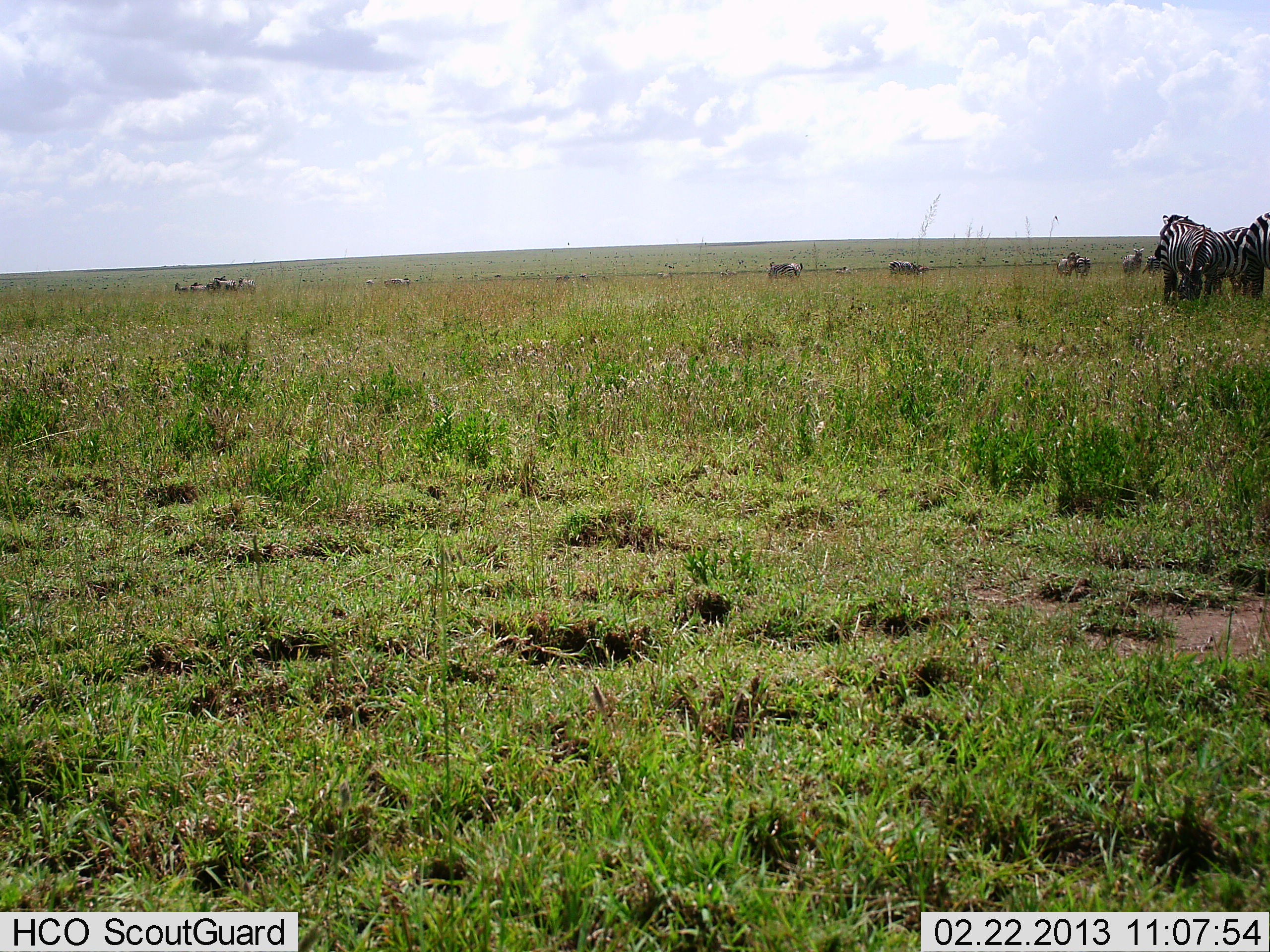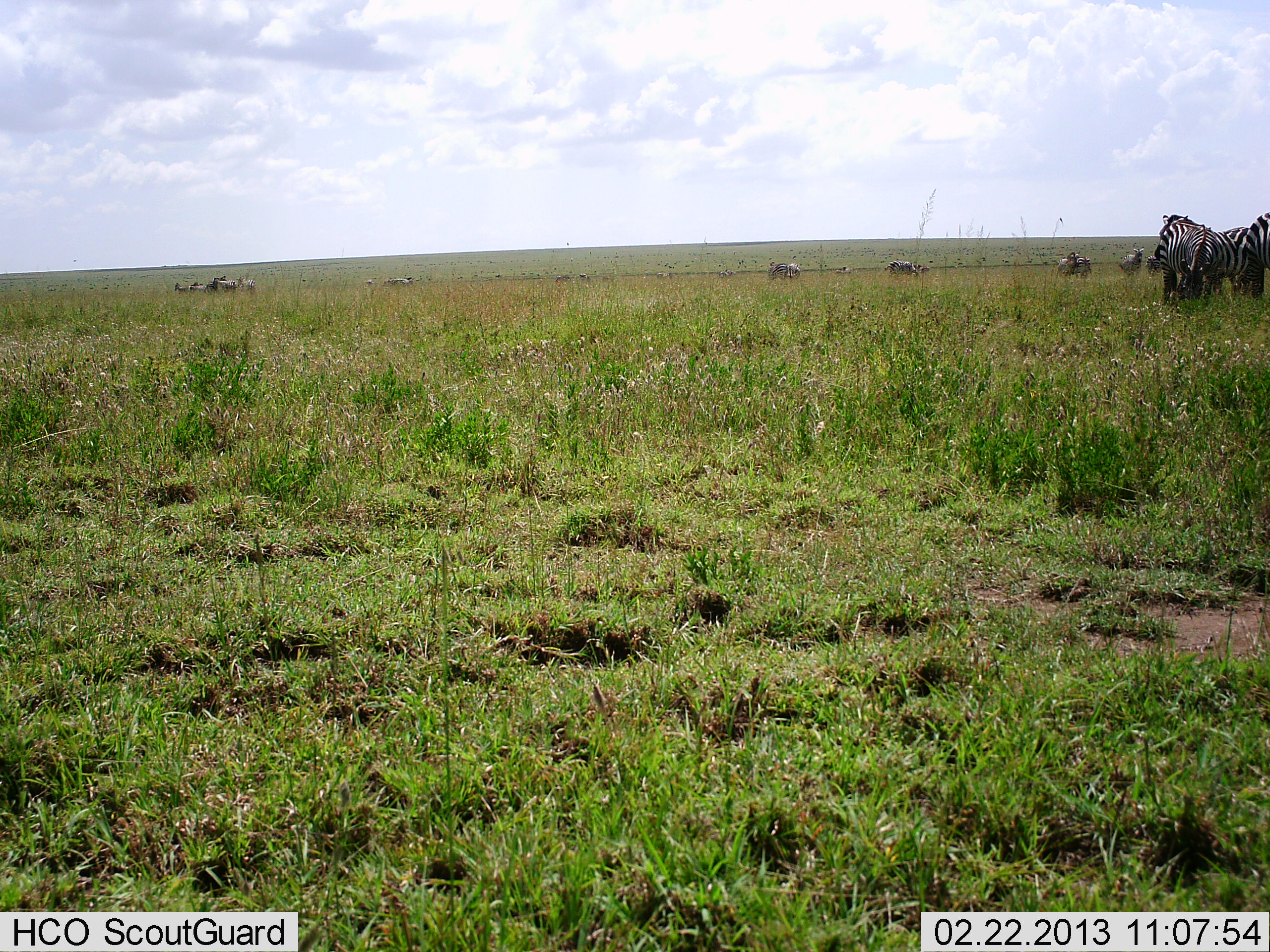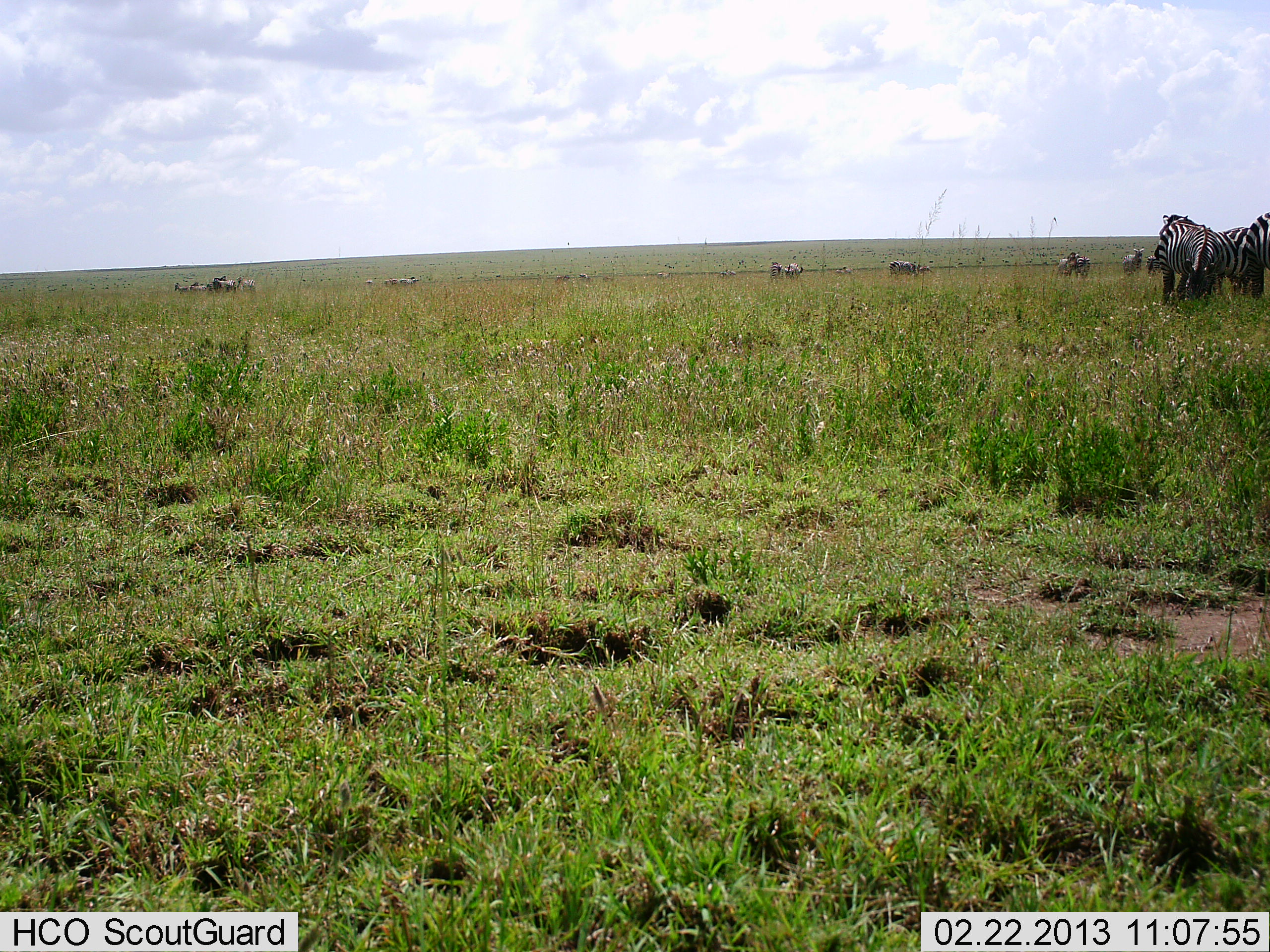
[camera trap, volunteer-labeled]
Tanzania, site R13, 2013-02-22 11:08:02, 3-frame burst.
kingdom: Animalia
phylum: Chordata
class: Mammalia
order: Perissodactyla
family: Equidae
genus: Equus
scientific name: Equus quagga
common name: plains zebra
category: zebra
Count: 9.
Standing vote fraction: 82%.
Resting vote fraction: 2%.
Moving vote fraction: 7%.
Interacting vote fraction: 9%.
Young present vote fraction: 5%.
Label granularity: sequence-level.